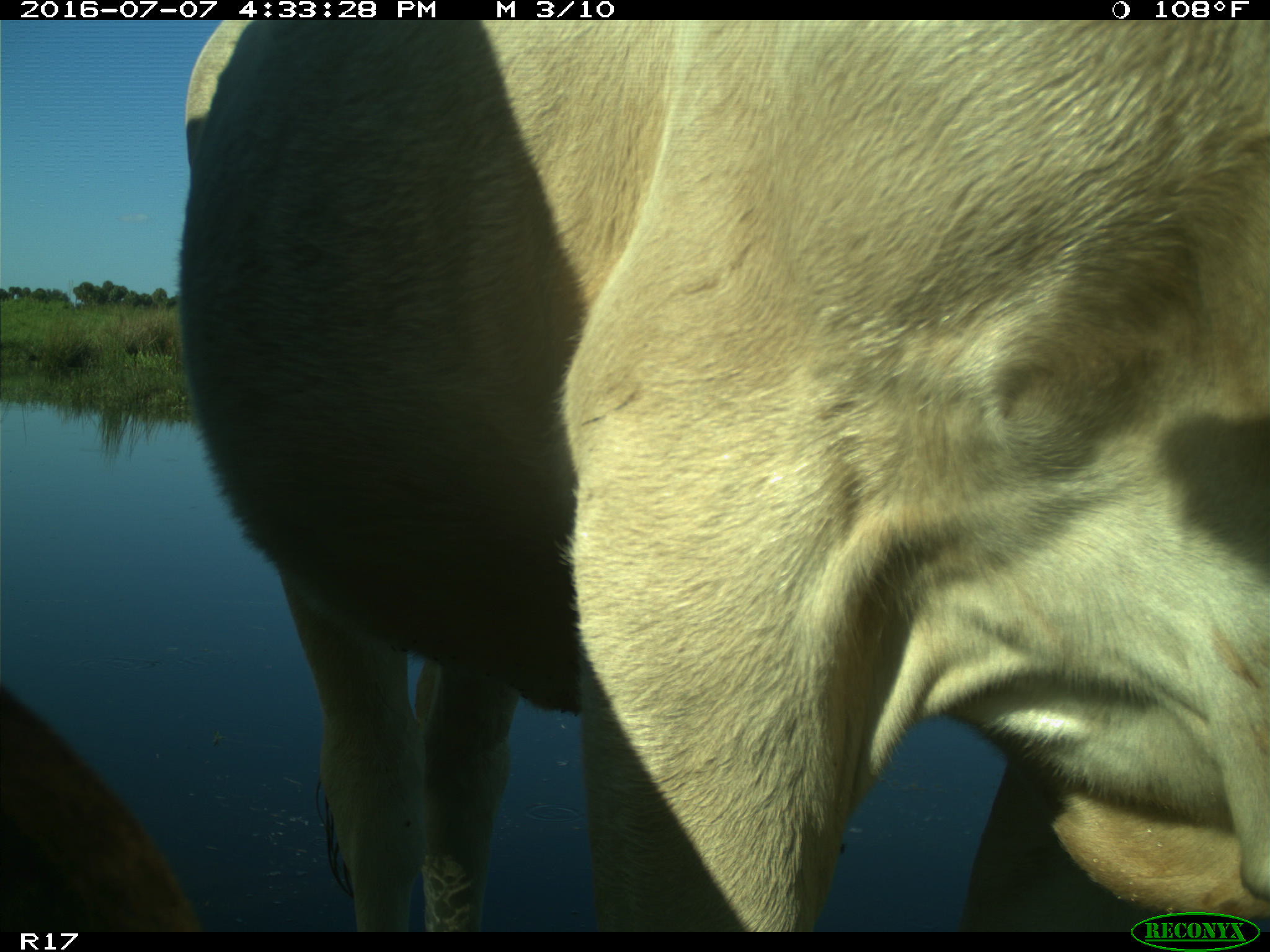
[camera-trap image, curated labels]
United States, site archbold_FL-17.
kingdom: Animalia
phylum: Chordata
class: Mammalia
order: Artiodactyla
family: Bovidae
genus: Bos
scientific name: Bos taurus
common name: domestic cow